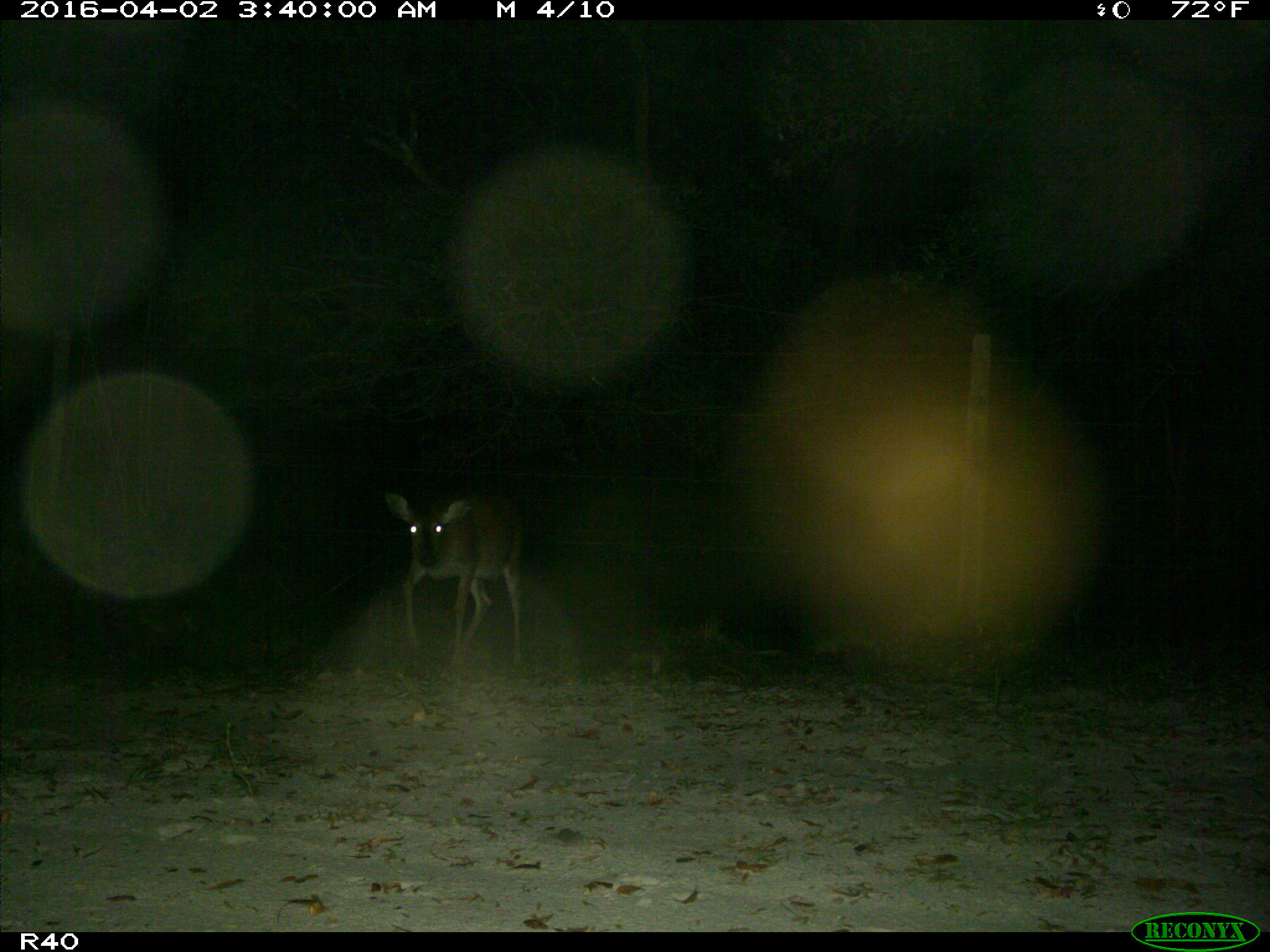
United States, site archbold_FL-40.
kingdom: Animalia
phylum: Chordata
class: Mammalia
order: Artiodactyla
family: Cervidae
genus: Odocoileus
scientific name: Odocoileus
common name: deer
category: unidentified deer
Unidentified deer (deer) (Odocoileus).